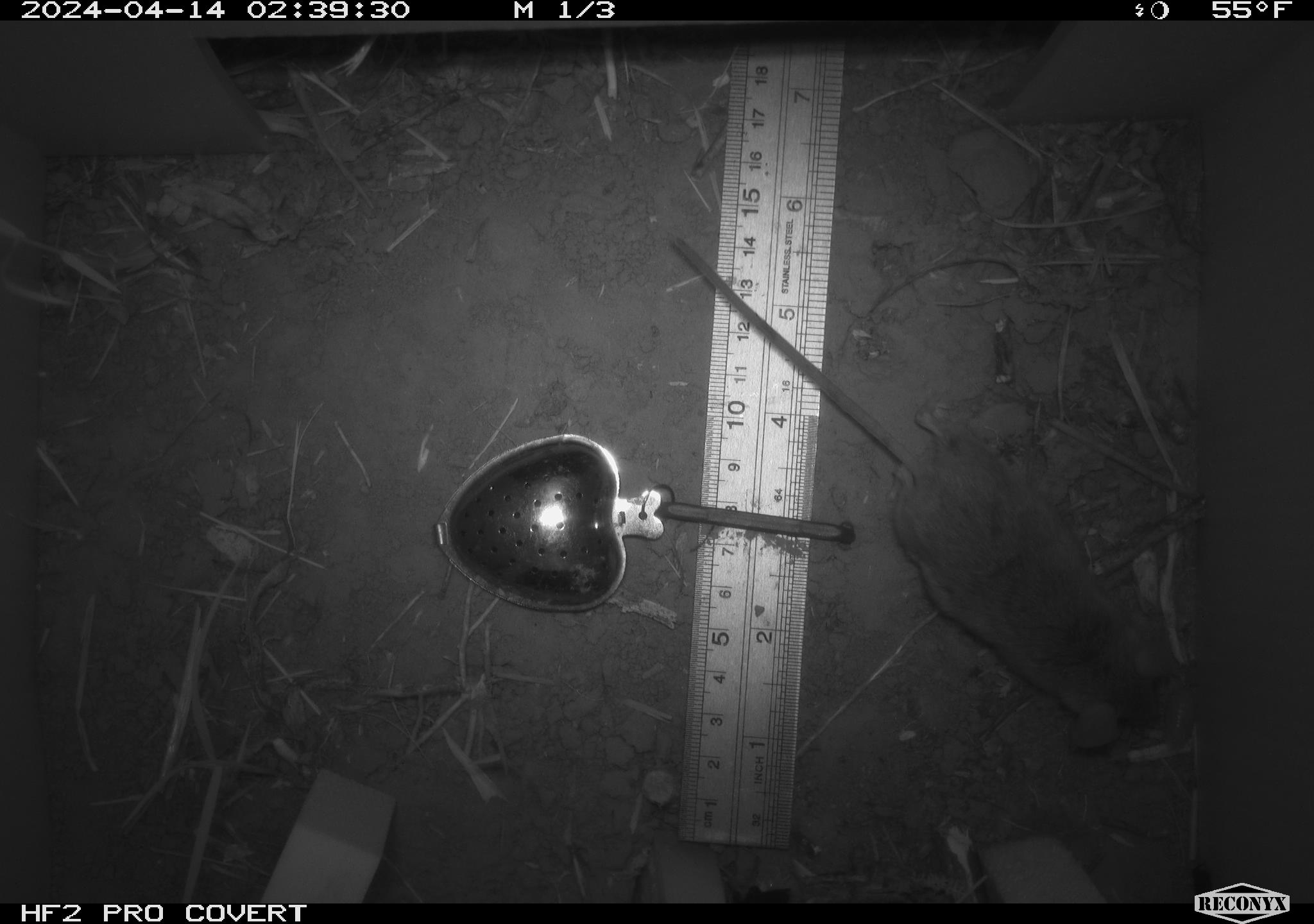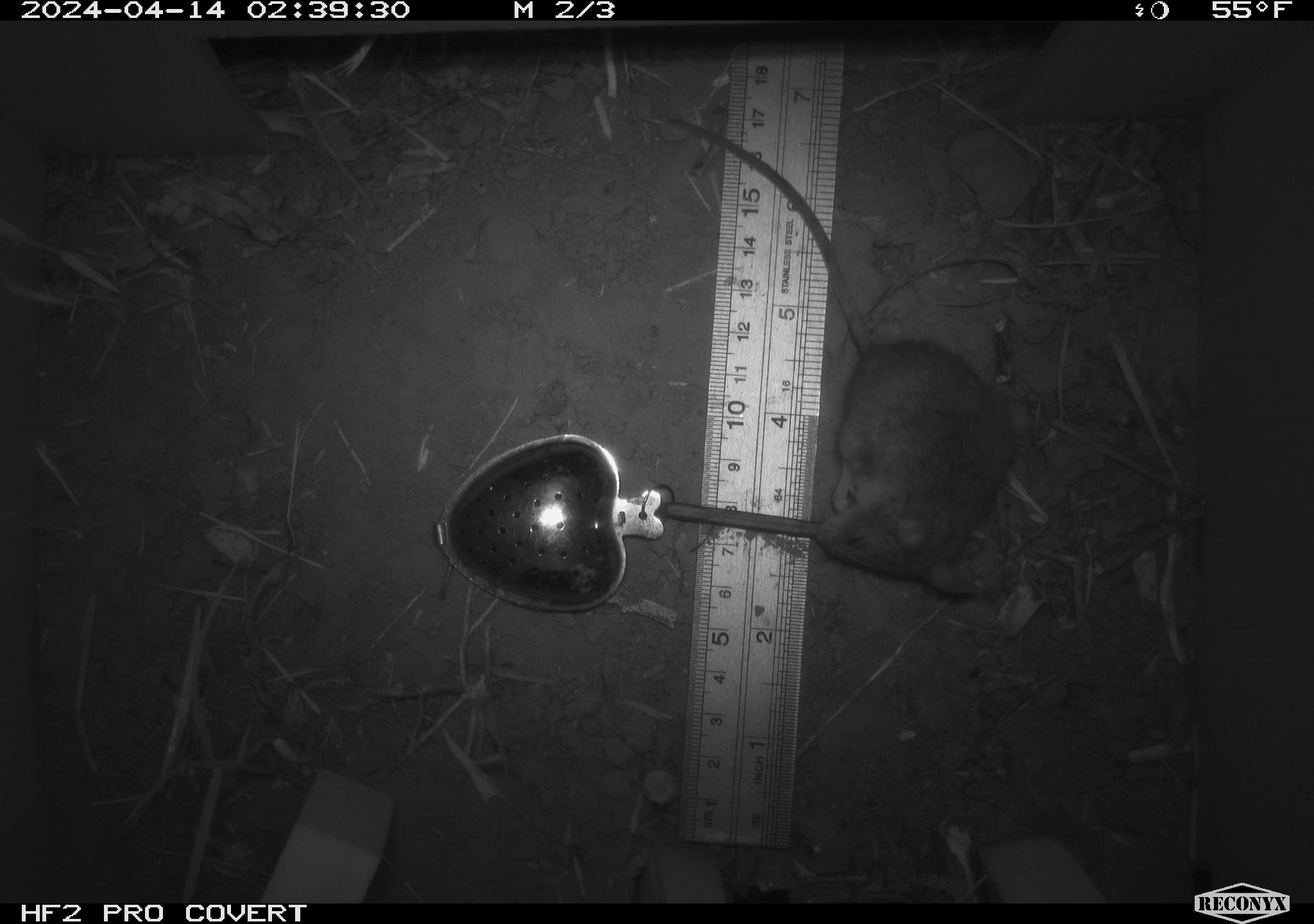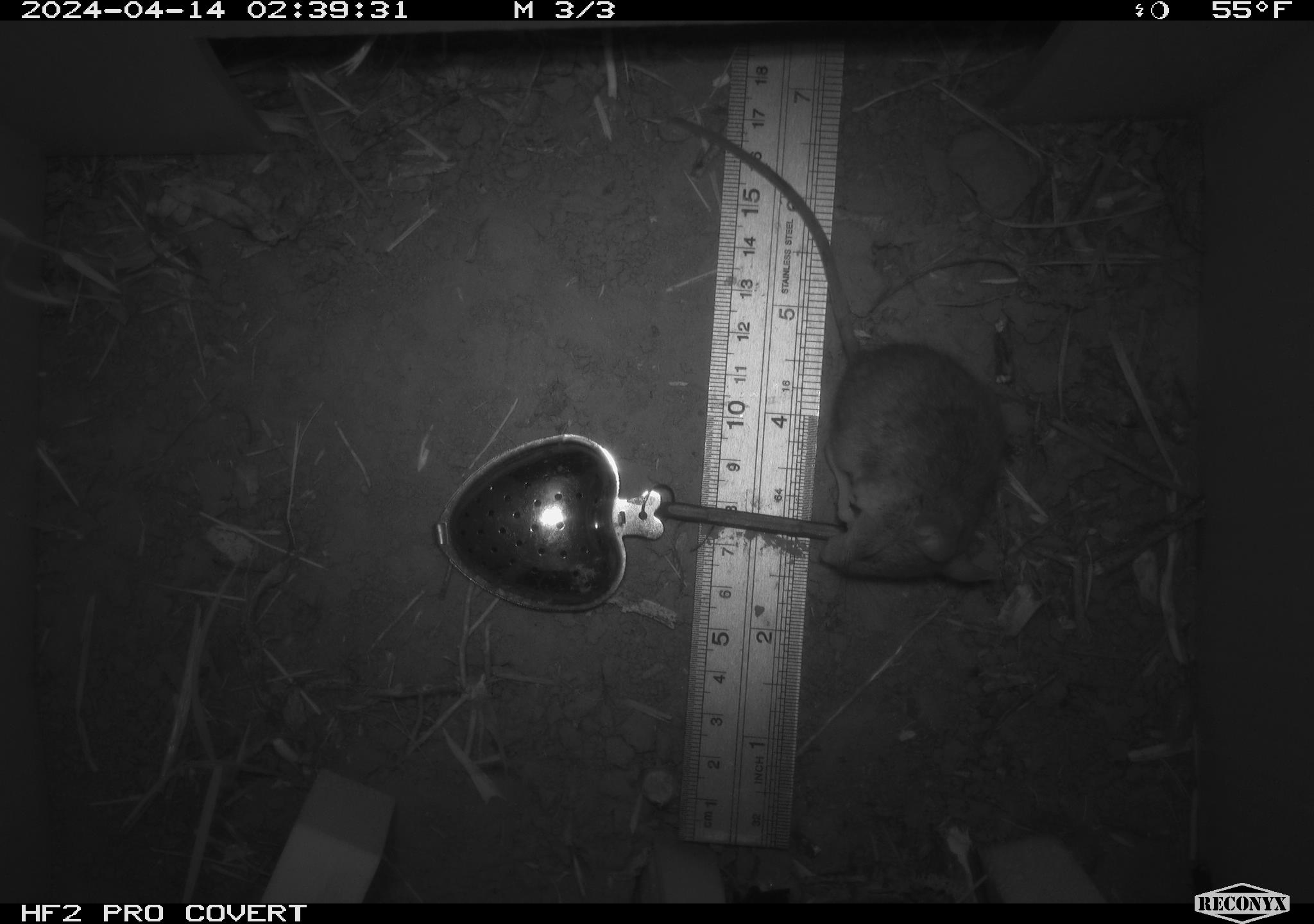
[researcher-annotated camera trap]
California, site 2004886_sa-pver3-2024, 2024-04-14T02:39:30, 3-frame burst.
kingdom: Animalia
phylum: Chordata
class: Mammalia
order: Rodentia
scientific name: Rodentia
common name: mouse species